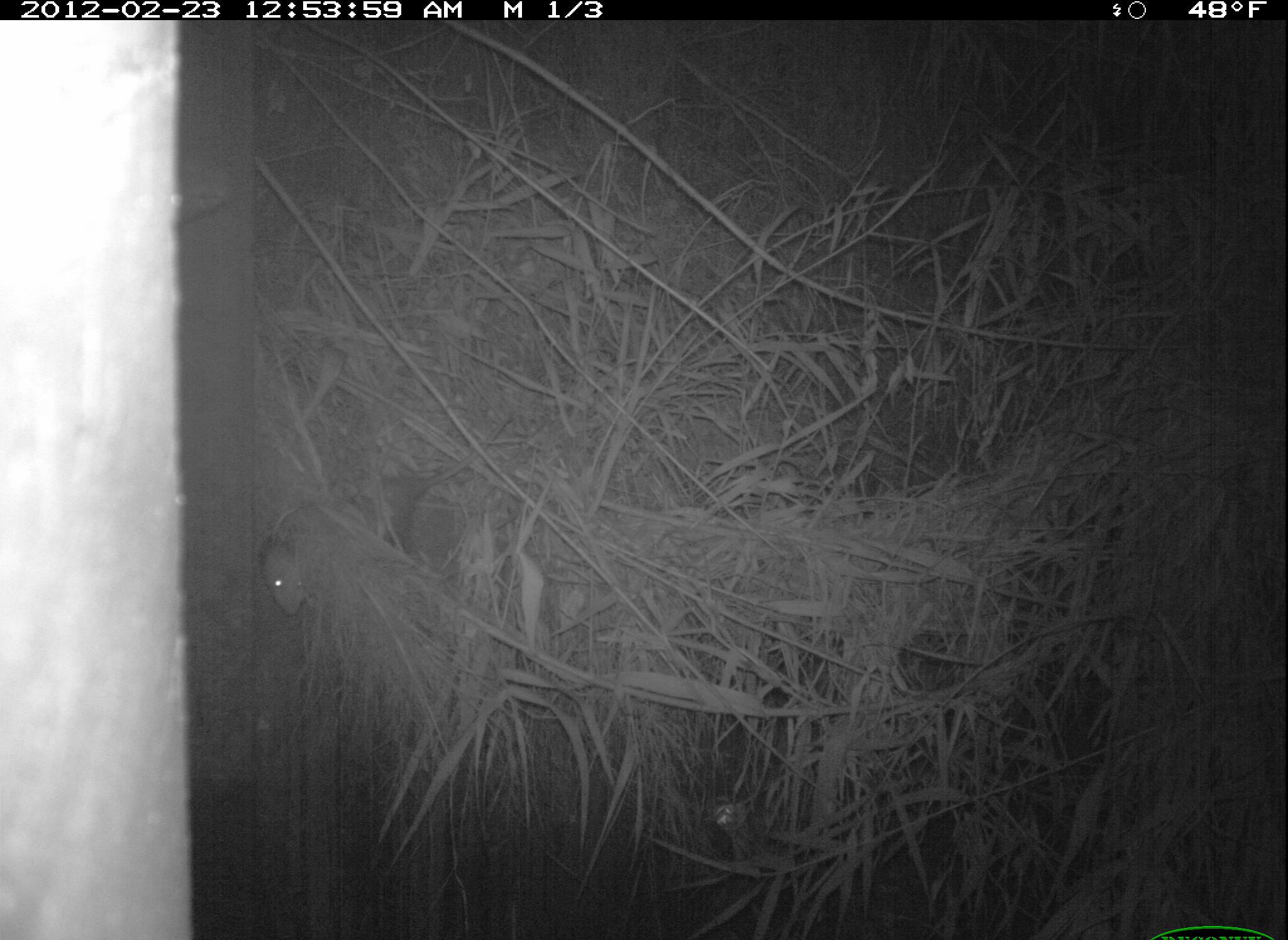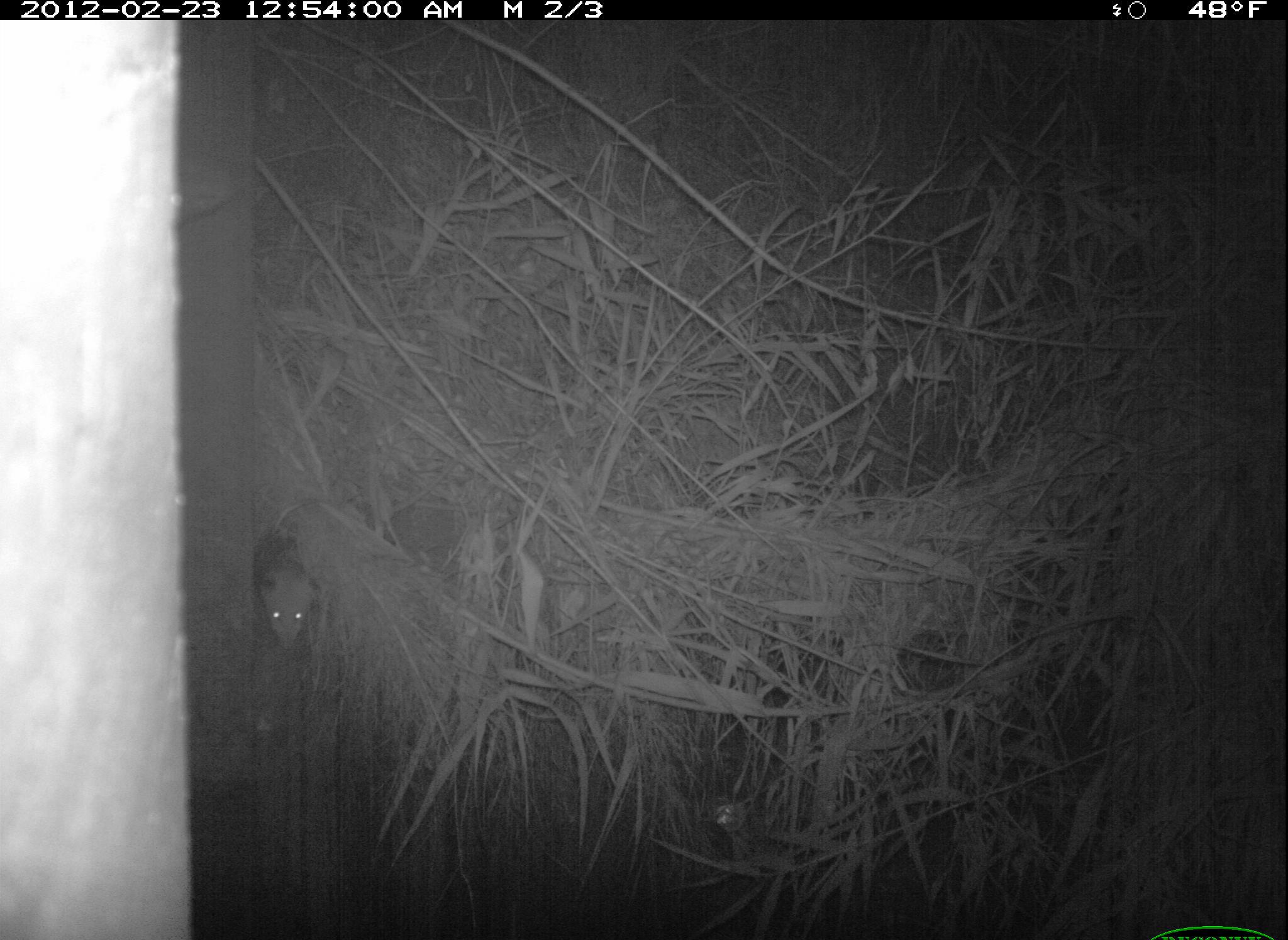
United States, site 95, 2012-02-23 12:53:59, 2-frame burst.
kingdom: Animalia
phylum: Chordata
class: Mammalia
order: Didelphimorphia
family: Didelphidae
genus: Didelphis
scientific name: Didelphis virginiana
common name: virginia opossum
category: opossum